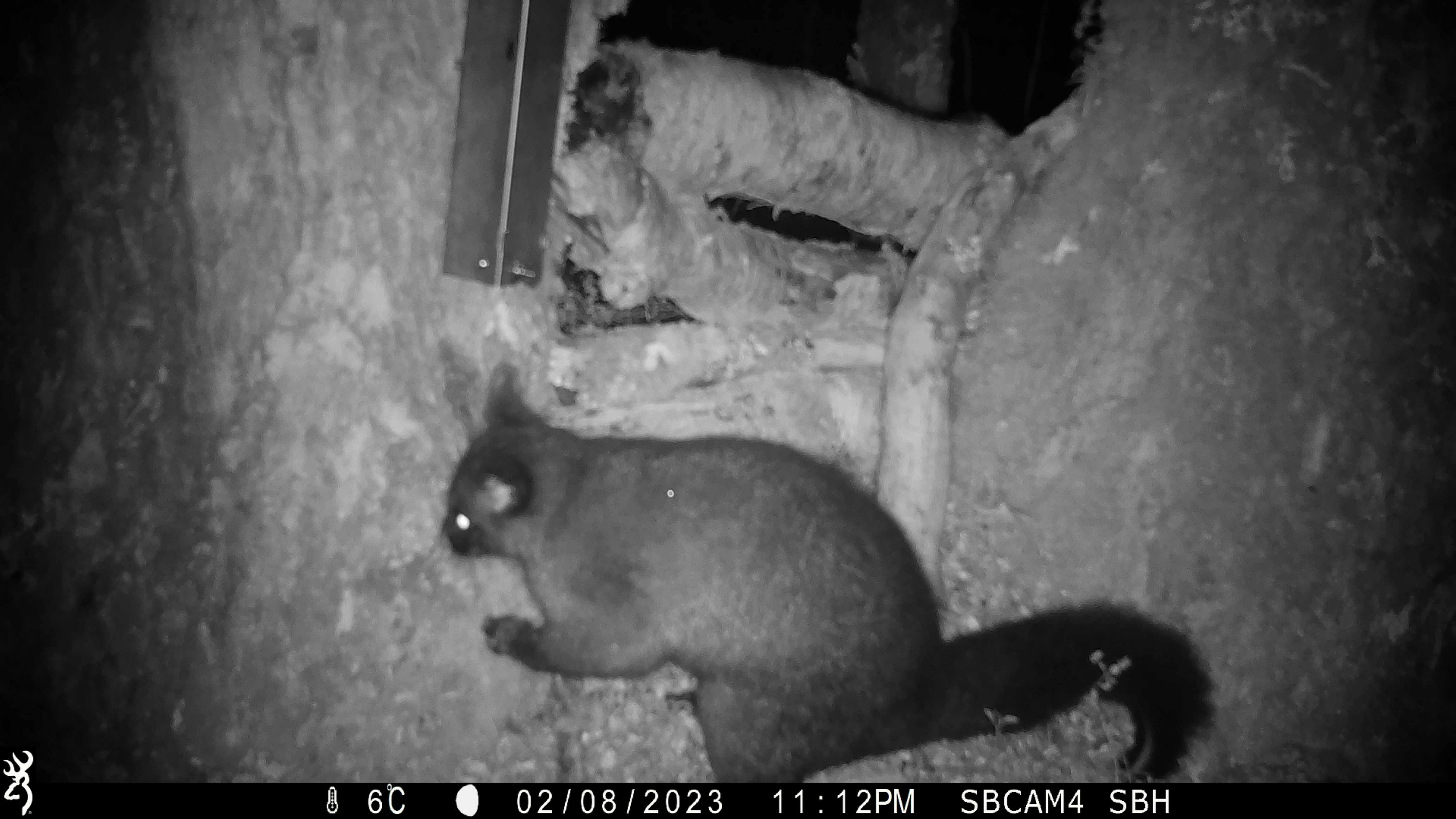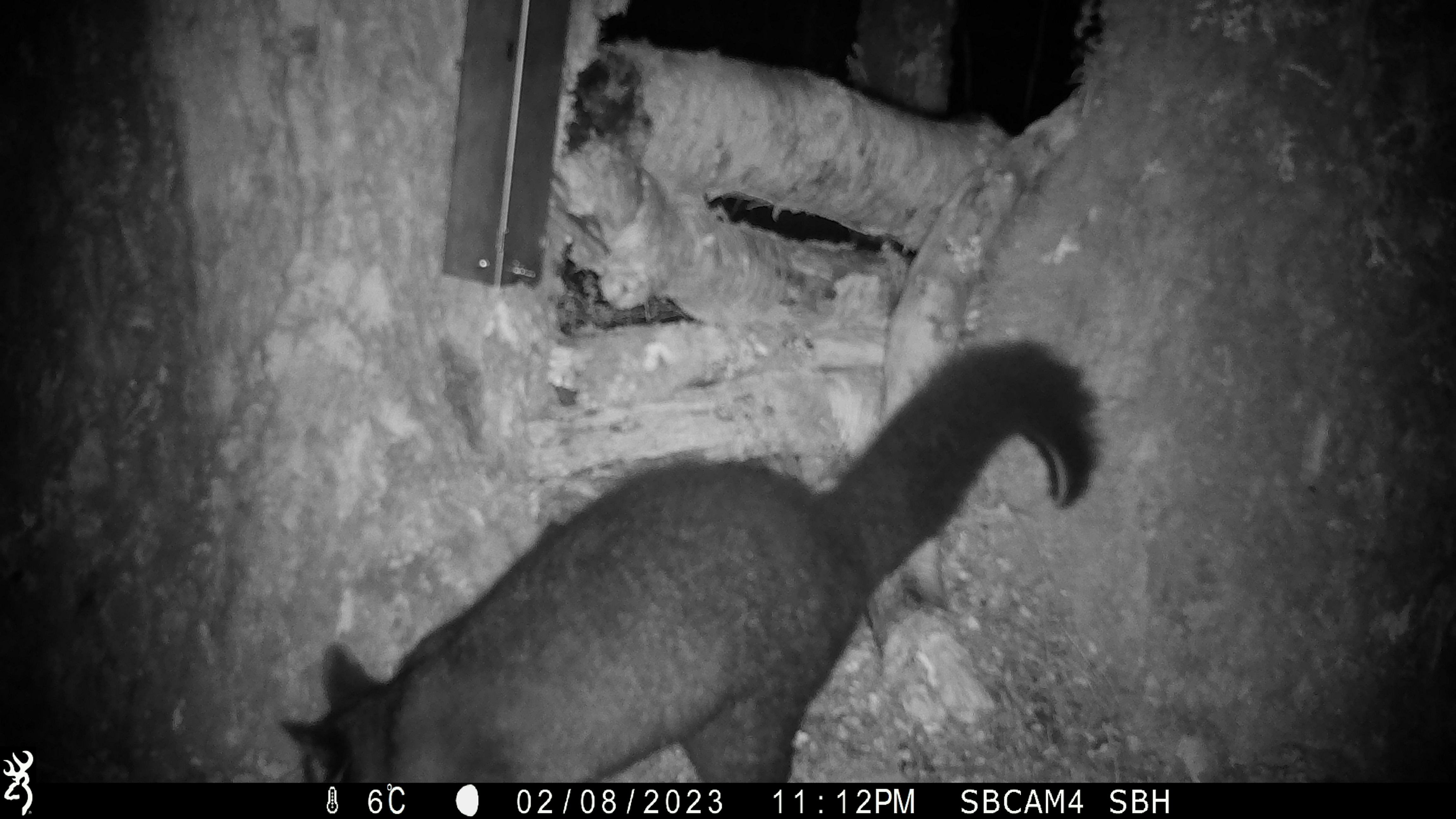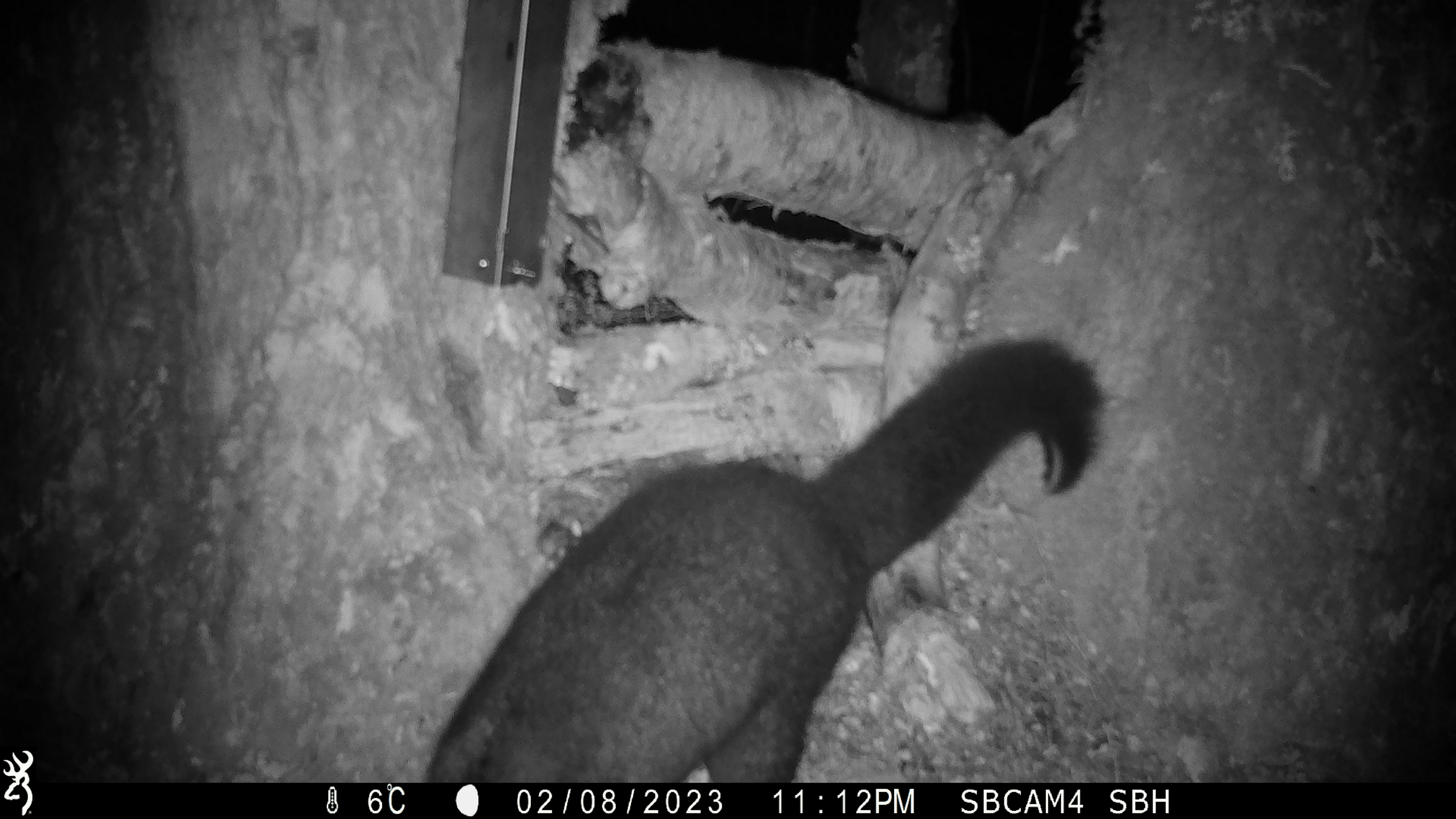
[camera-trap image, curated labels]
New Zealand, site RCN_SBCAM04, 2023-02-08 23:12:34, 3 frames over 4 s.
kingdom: Animalia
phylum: Chordata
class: Mammalia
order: Diprotodontia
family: Phalangeridae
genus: Trichosurus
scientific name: Trichosurus vulpecula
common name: common brushtail possum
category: possum